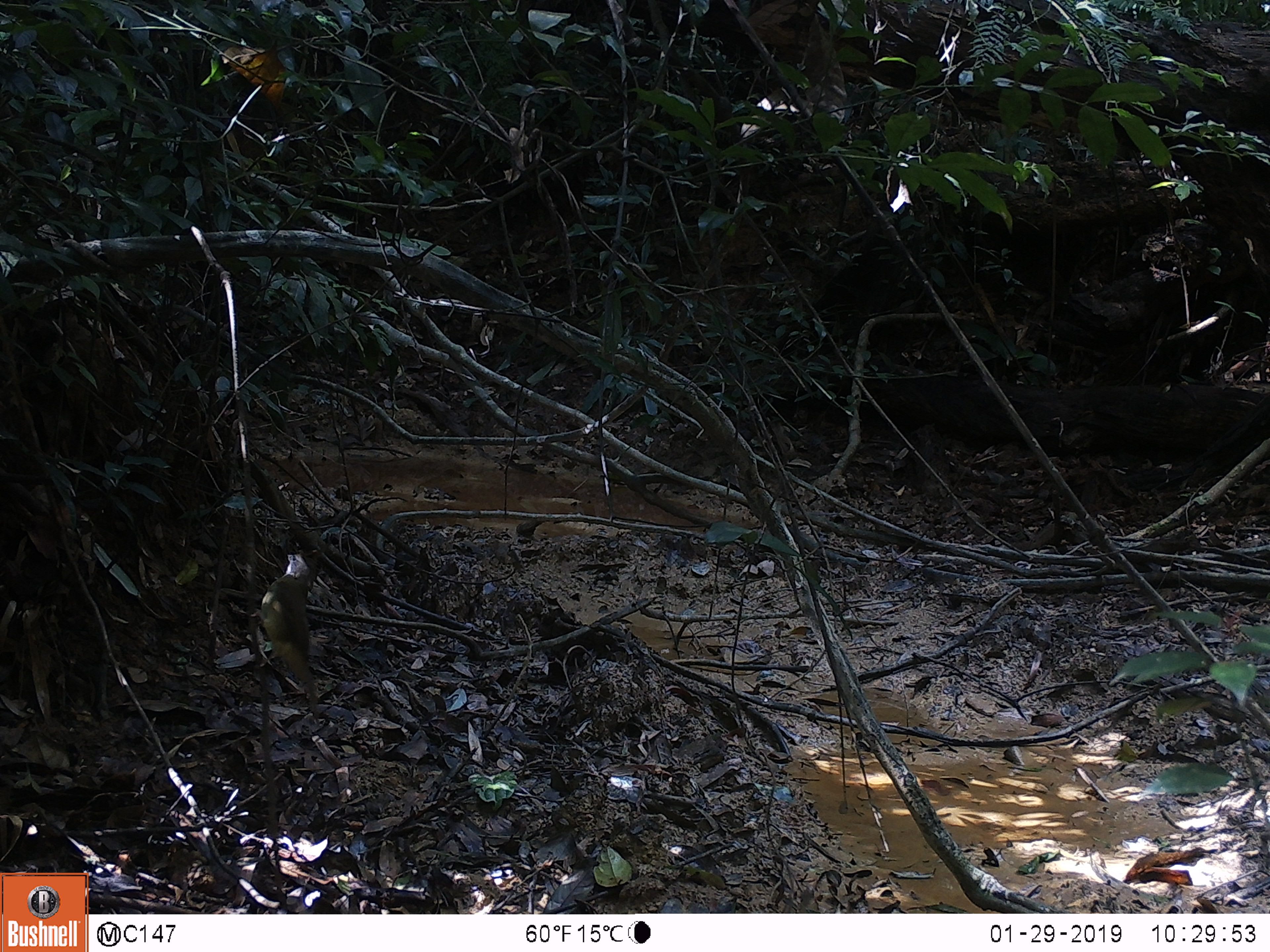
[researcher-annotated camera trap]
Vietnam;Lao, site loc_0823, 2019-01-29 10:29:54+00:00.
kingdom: Animalia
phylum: Chordata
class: Aves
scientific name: Aves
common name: bird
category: unidentified bird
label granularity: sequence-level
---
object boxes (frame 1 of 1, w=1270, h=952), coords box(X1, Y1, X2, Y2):
unidentified bird: box(245, 553, 323, 727)